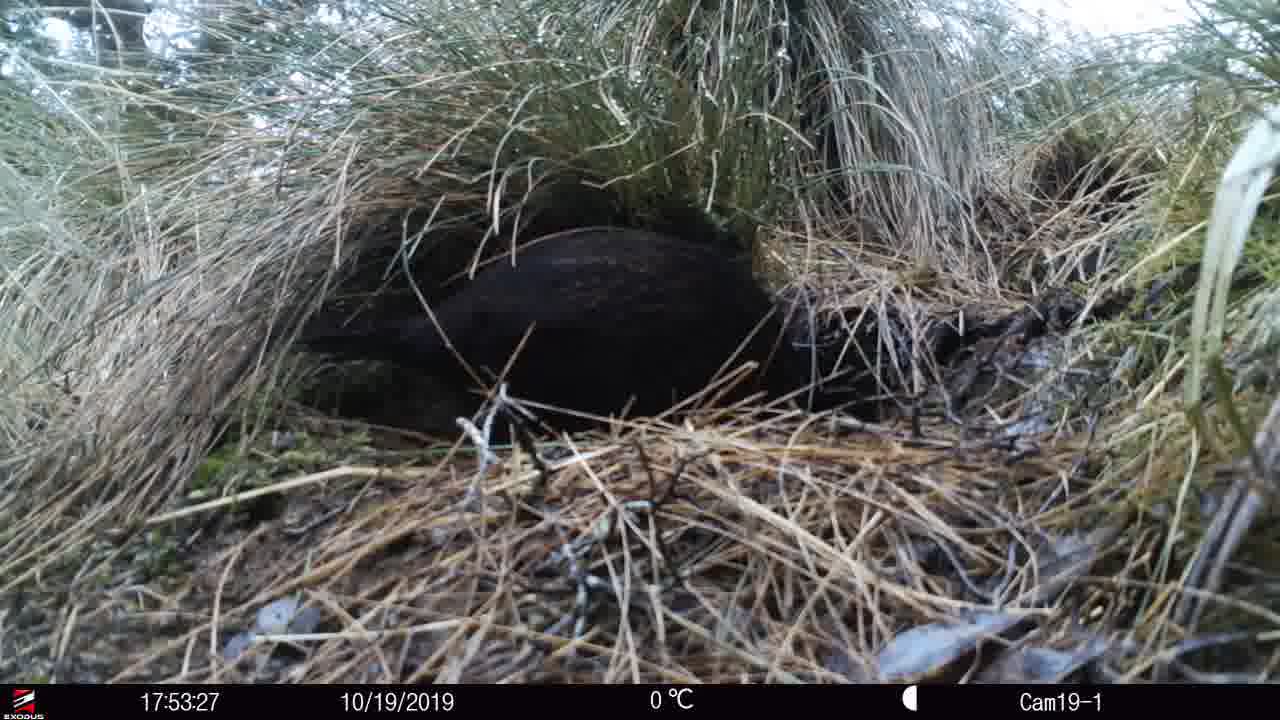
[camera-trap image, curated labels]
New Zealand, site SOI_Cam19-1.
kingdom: Animalia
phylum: Chordata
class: Aves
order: Gruiformes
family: Rallidae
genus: Gallirallus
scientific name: Gallirallus australis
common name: weka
Weka (Gallirallus australis).